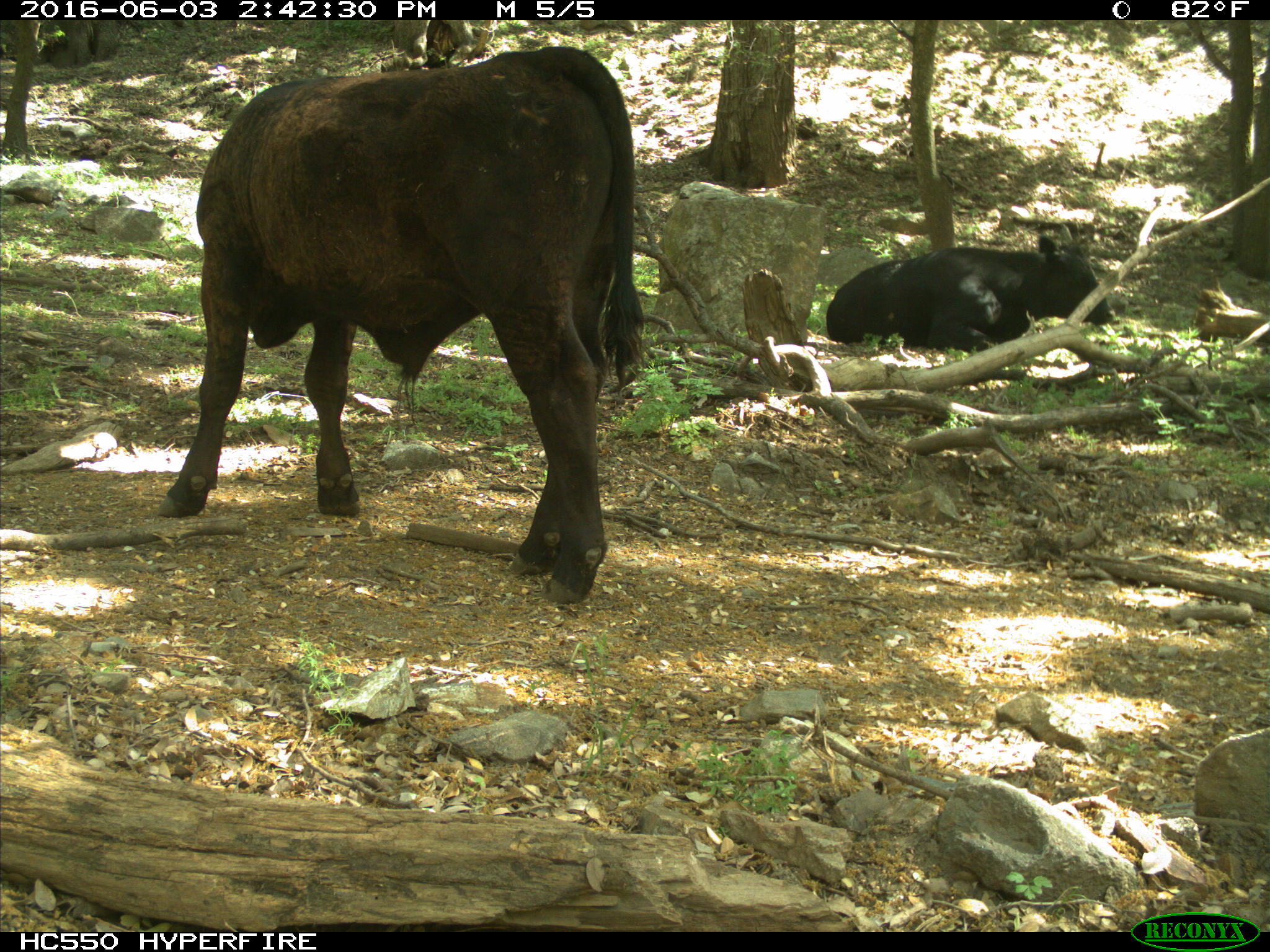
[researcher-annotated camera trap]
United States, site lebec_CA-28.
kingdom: Animalia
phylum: Chordata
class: Mammalia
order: Artiodactyla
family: Bovidae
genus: Bos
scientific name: Bos taurus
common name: domestic cow